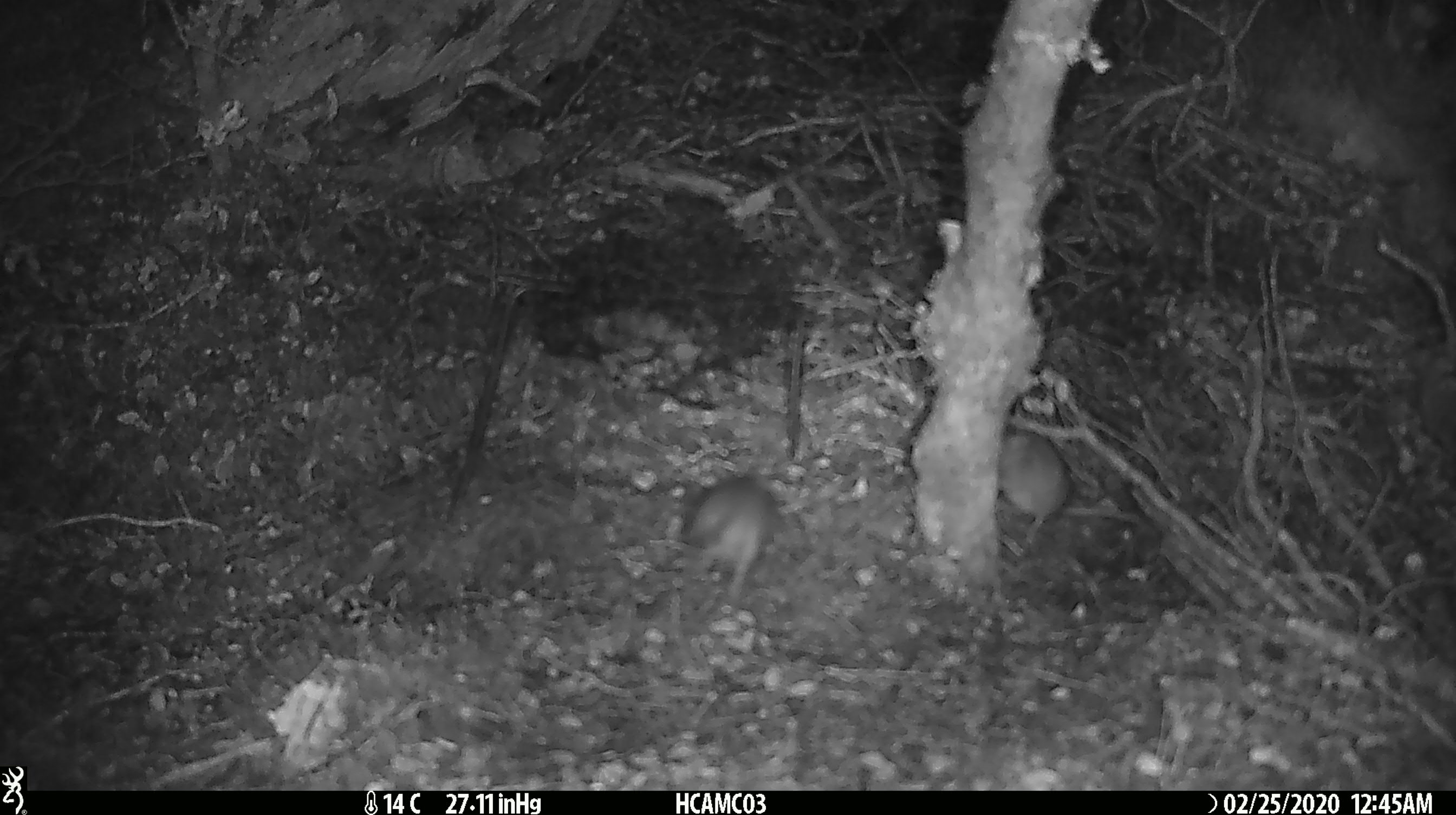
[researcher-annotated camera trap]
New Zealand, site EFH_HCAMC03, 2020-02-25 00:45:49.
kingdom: Animalia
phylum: Chordata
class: Mammalia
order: Rodentia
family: Muridae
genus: Mus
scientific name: Mus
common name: mouse